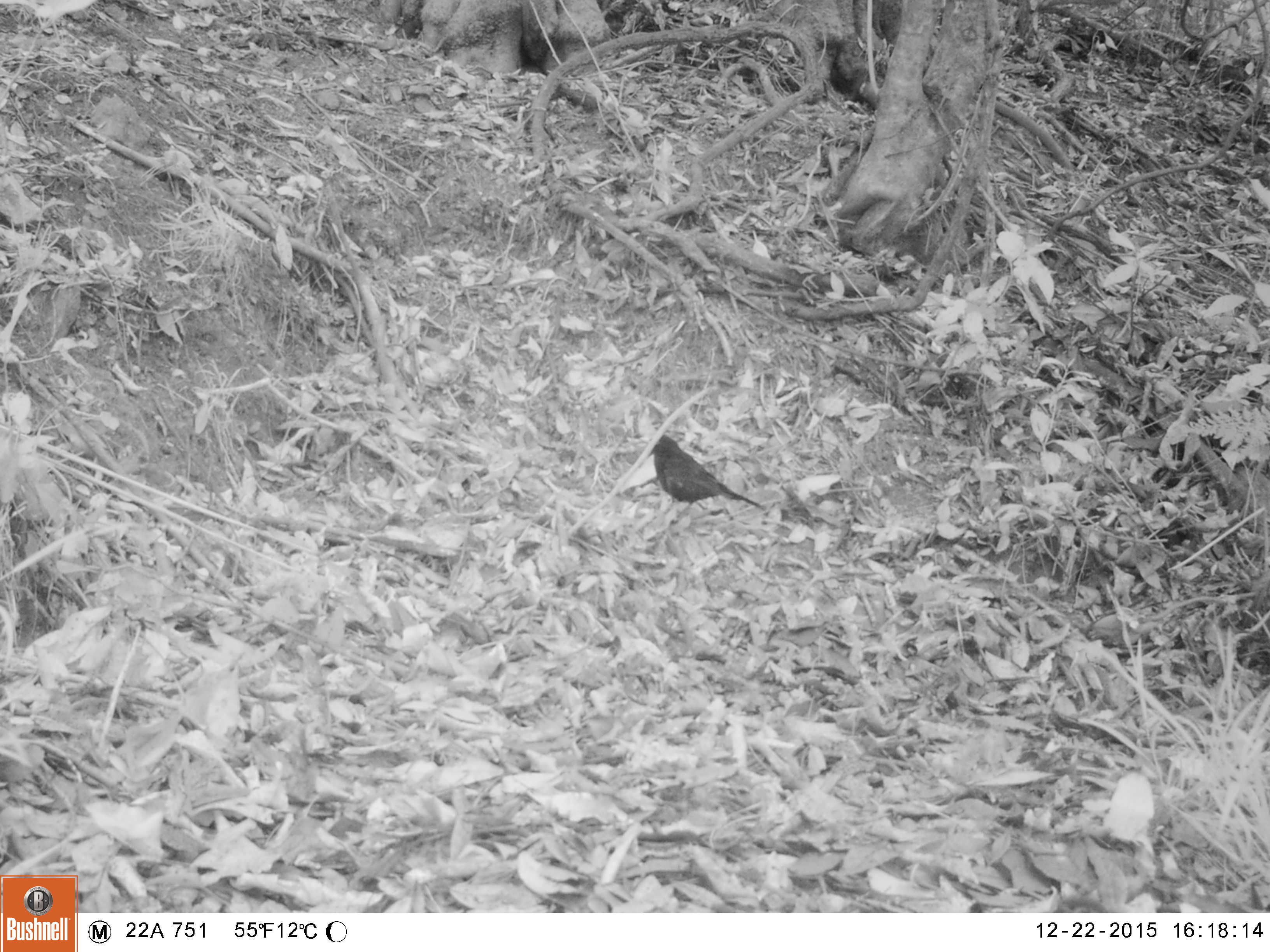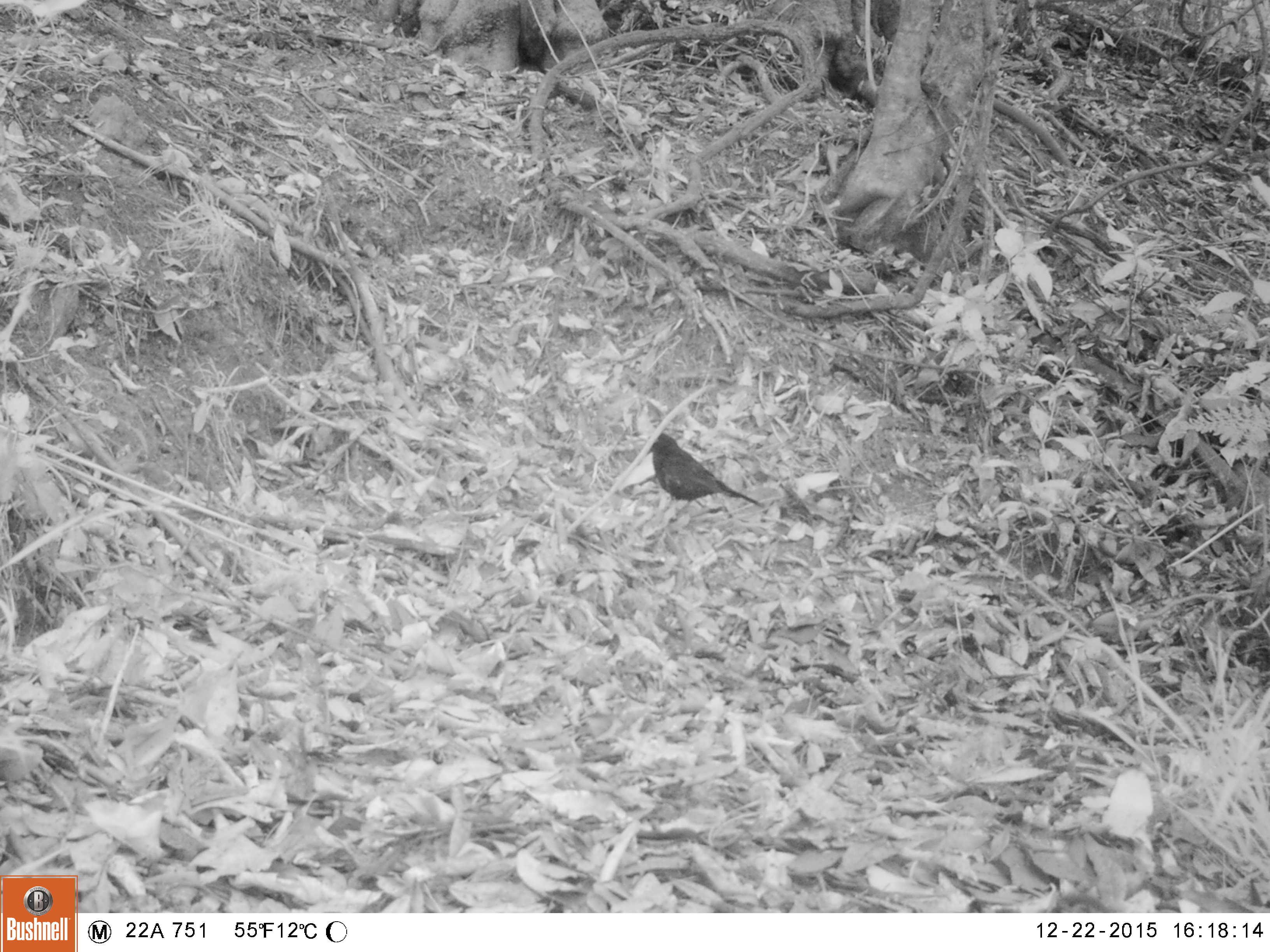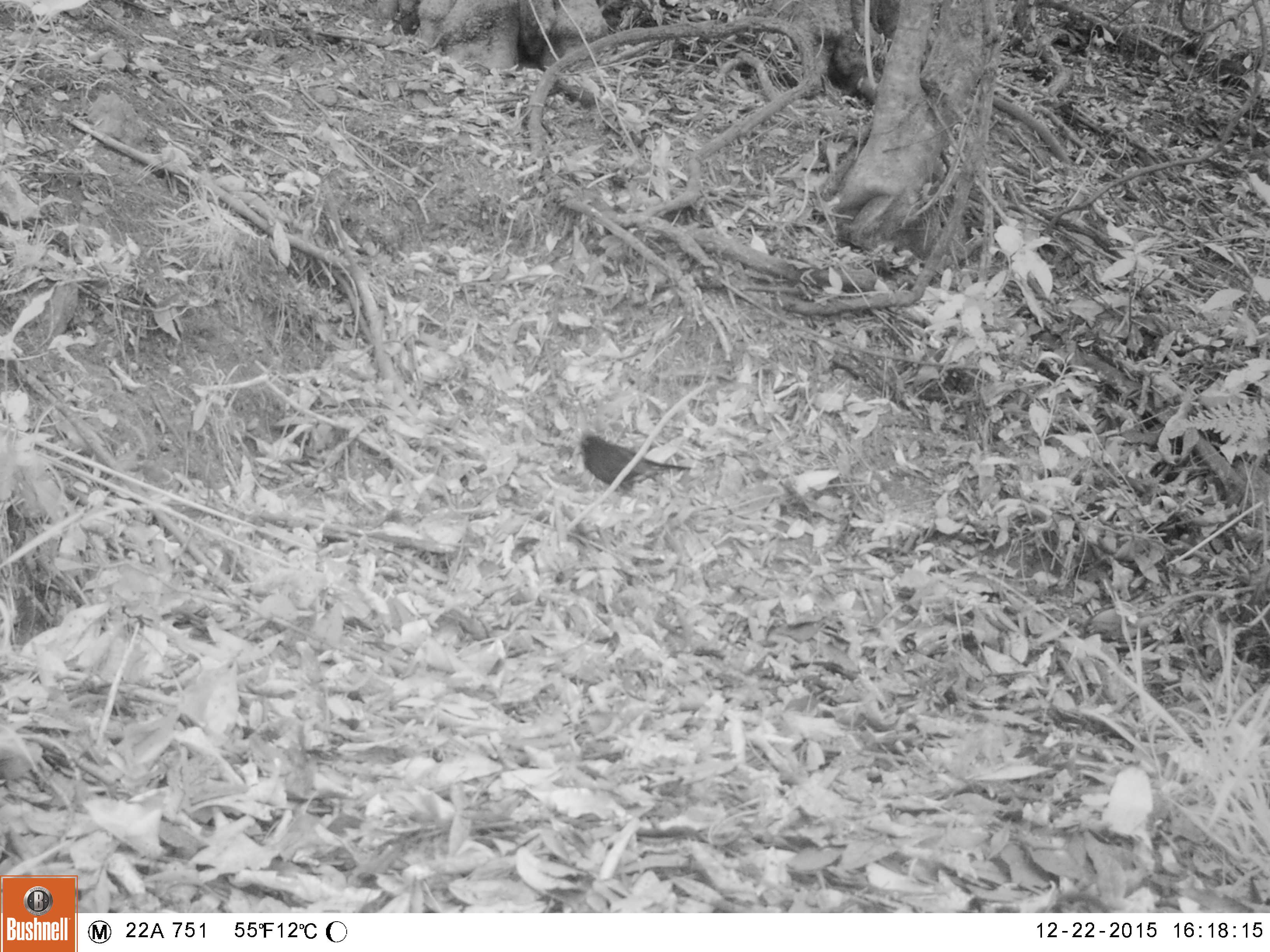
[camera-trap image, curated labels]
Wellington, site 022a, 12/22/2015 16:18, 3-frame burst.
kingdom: Animalia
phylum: Chordata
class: Aves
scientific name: Aves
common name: bird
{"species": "bird (Aves)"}